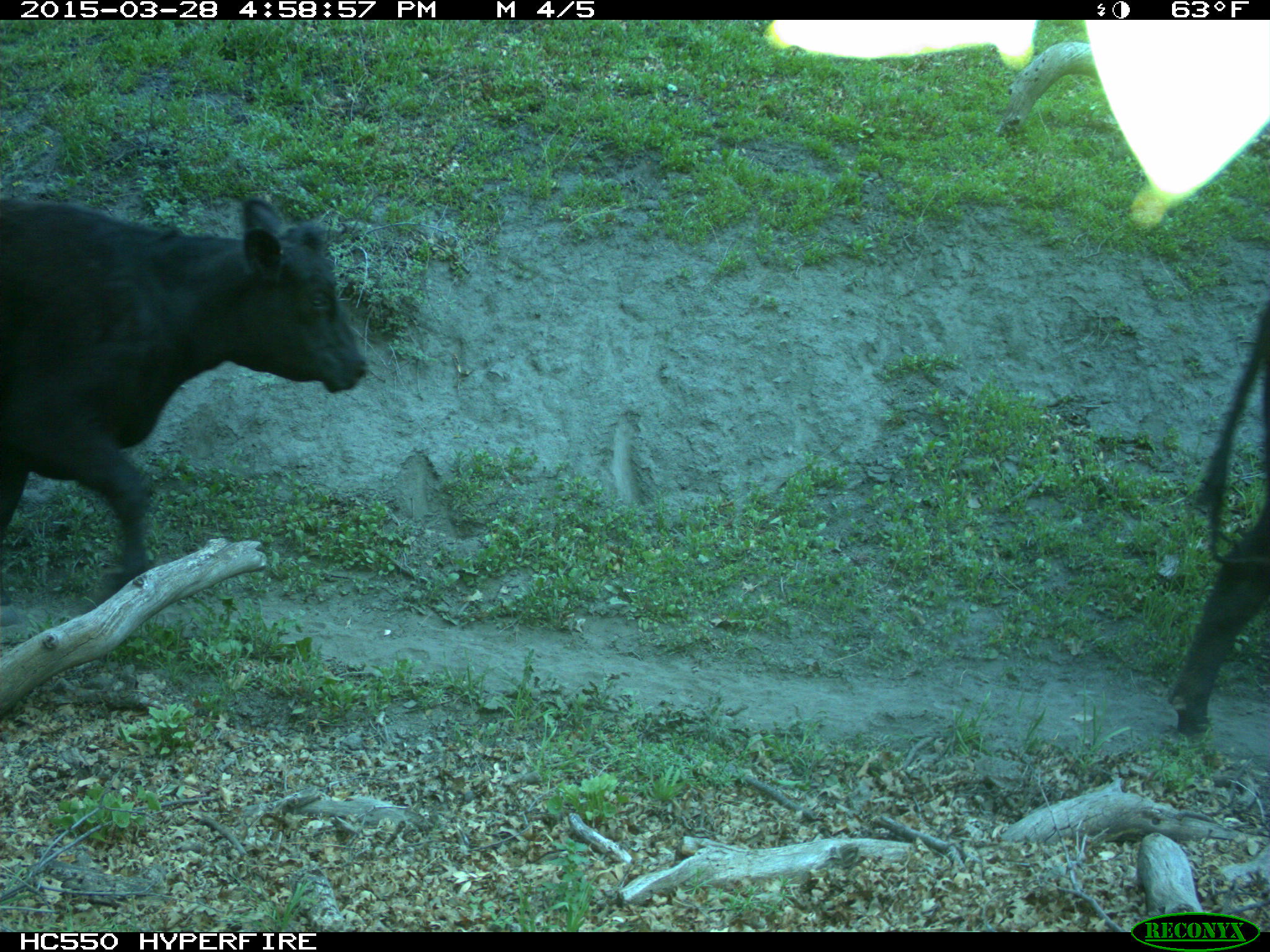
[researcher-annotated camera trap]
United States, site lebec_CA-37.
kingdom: Animalia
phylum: Chordata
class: Mammalia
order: Artiodactyla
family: Bovidae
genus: Bos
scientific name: Bos taurus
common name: domestic cow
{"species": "Bos taurus (domestic cow)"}